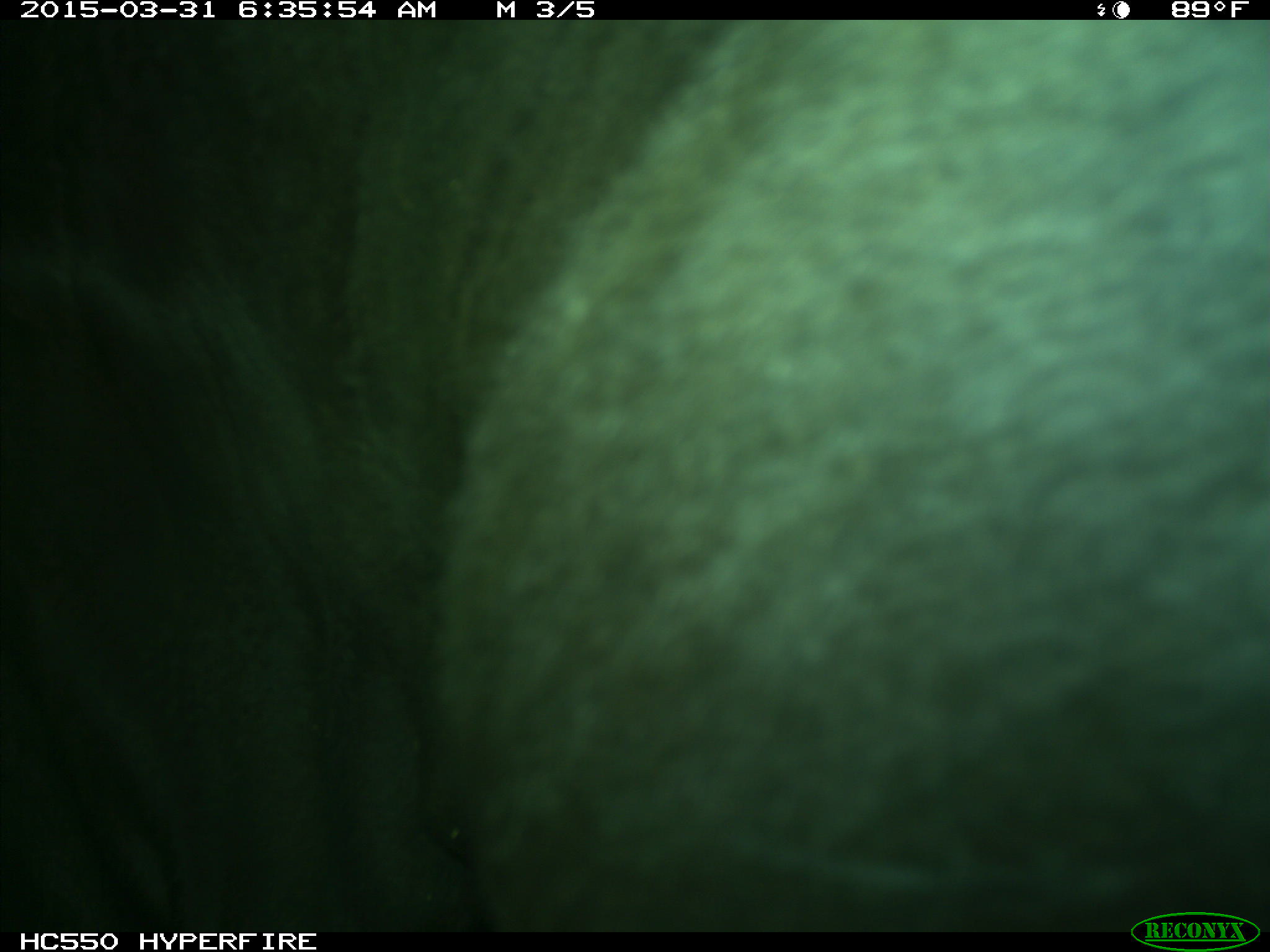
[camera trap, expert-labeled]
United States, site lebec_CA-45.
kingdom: Animalia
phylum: Chordata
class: Mammalia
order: Artiodactyla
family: Bovidae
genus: Bos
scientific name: Bos taurus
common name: domestic cow